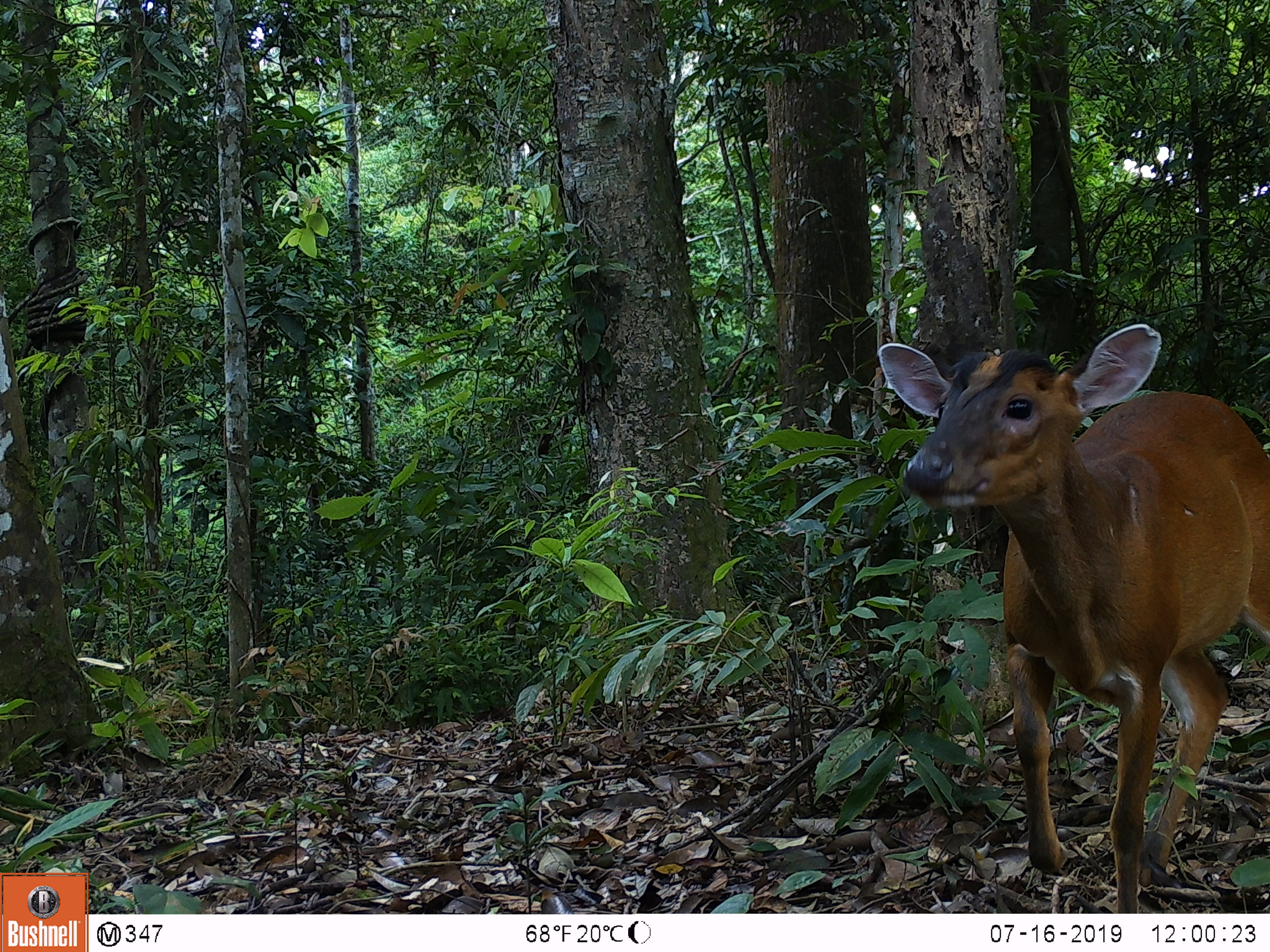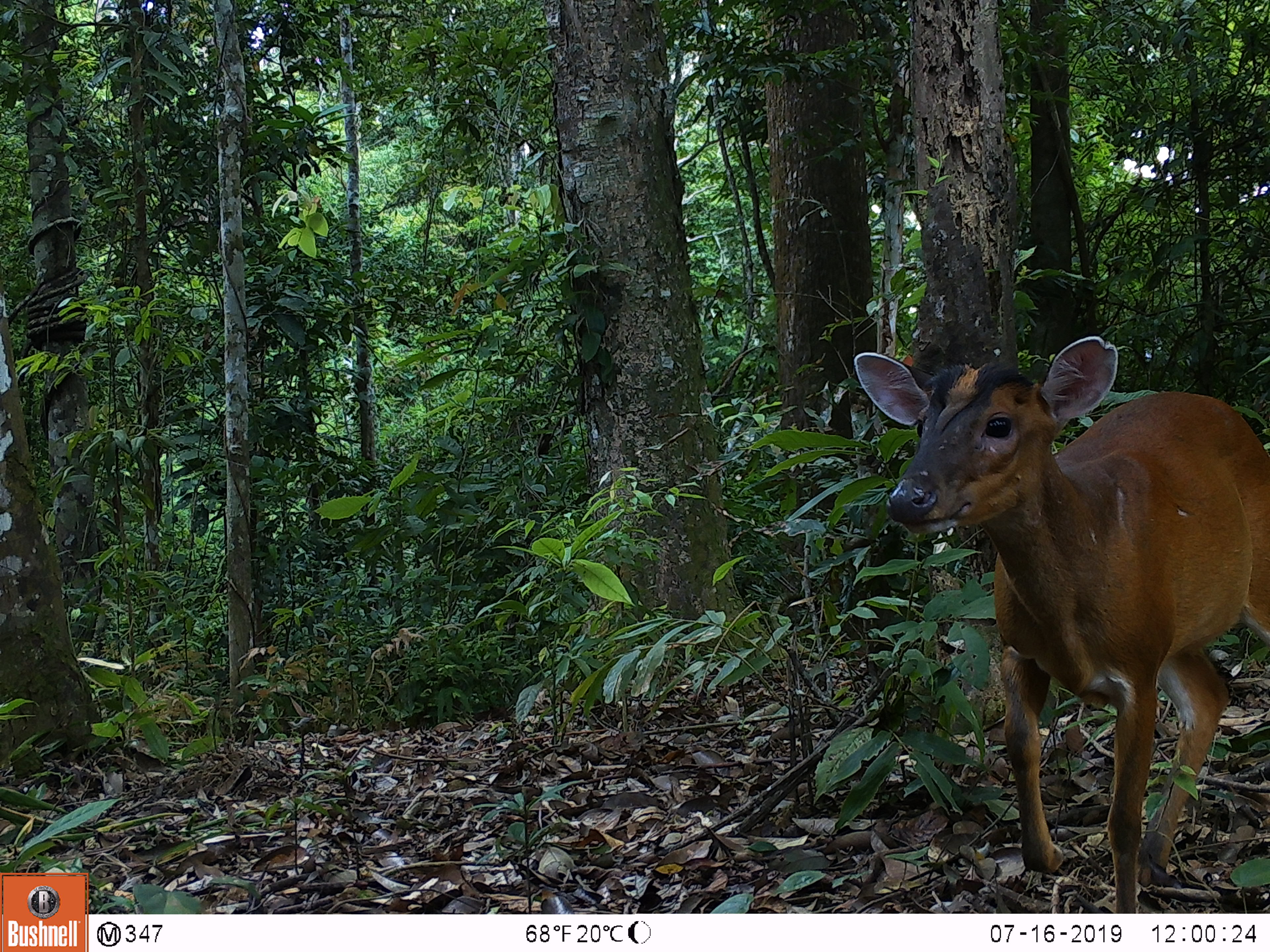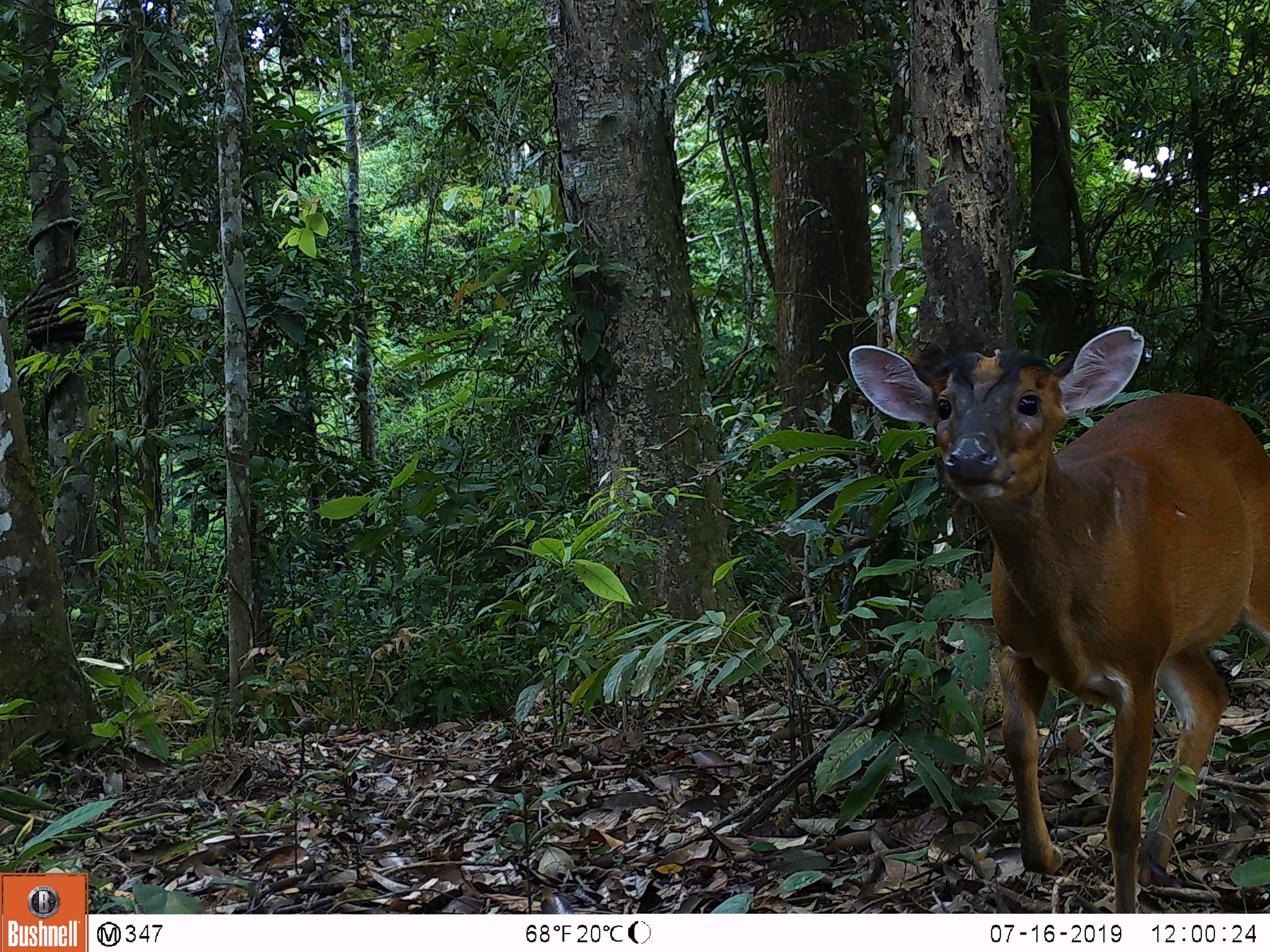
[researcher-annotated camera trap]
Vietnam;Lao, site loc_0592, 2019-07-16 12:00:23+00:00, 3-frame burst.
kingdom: Animalia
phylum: Chordata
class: Mammalia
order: Artiodactyla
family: Cervidae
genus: Muntiacus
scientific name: Muntiacus muntjak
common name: red muntjac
Red muntjac (Muntiacus muntjak). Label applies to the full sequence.